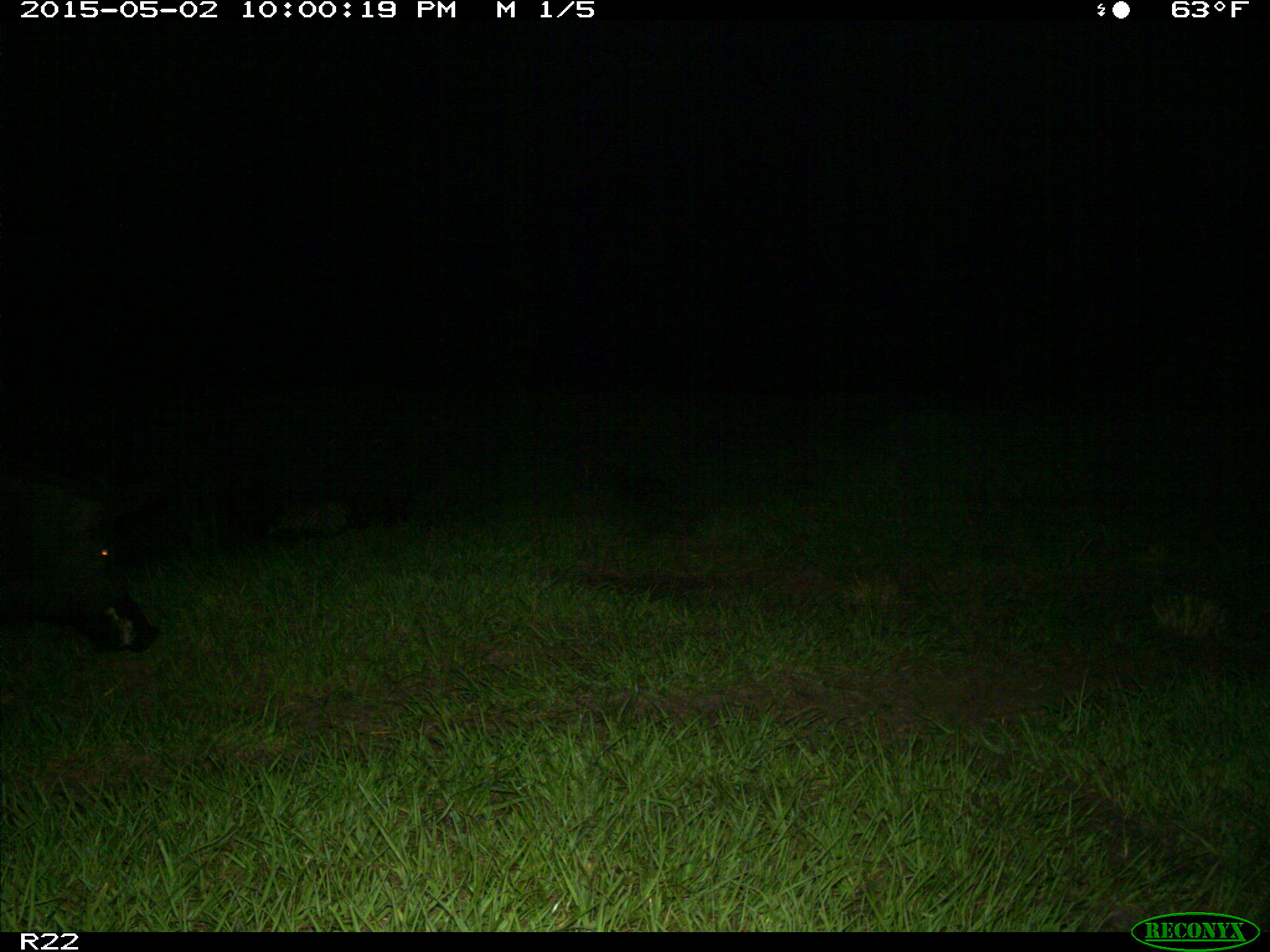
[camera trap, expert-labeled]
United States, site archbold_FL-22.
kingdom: Animalia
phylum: Chordata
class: Mammalia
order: Artiodactyla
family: Suidae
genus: Sus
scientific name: Sus scrofa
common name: wild boar